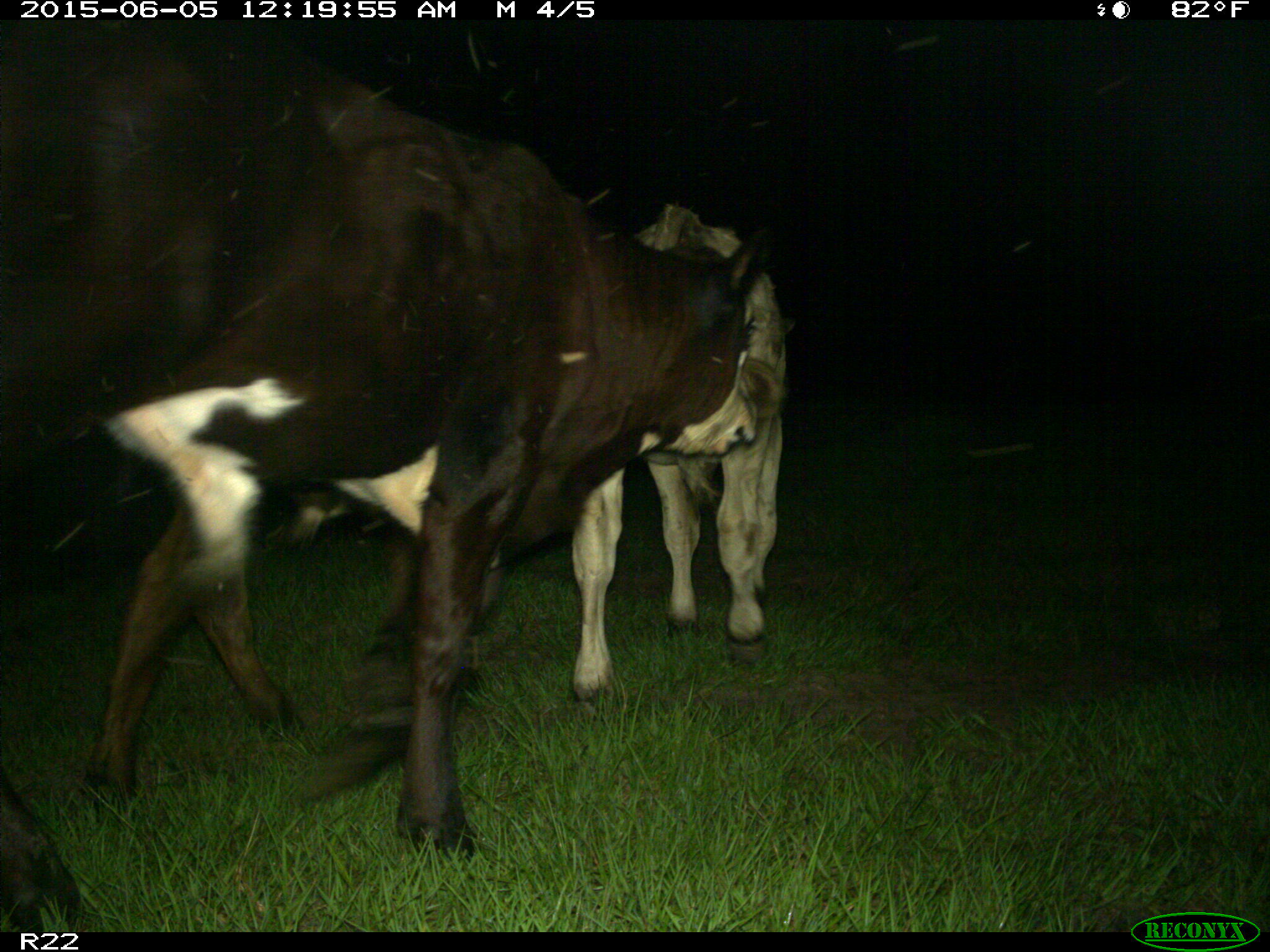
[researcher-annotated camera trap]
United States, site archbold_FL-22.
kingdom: Animalia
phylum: Chordata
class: Mammalia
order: Artiodactyla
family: Bovidae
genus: Bos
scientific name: Bos taurus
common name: domestic cow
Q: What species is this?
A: Bos taurus (domestic cow).